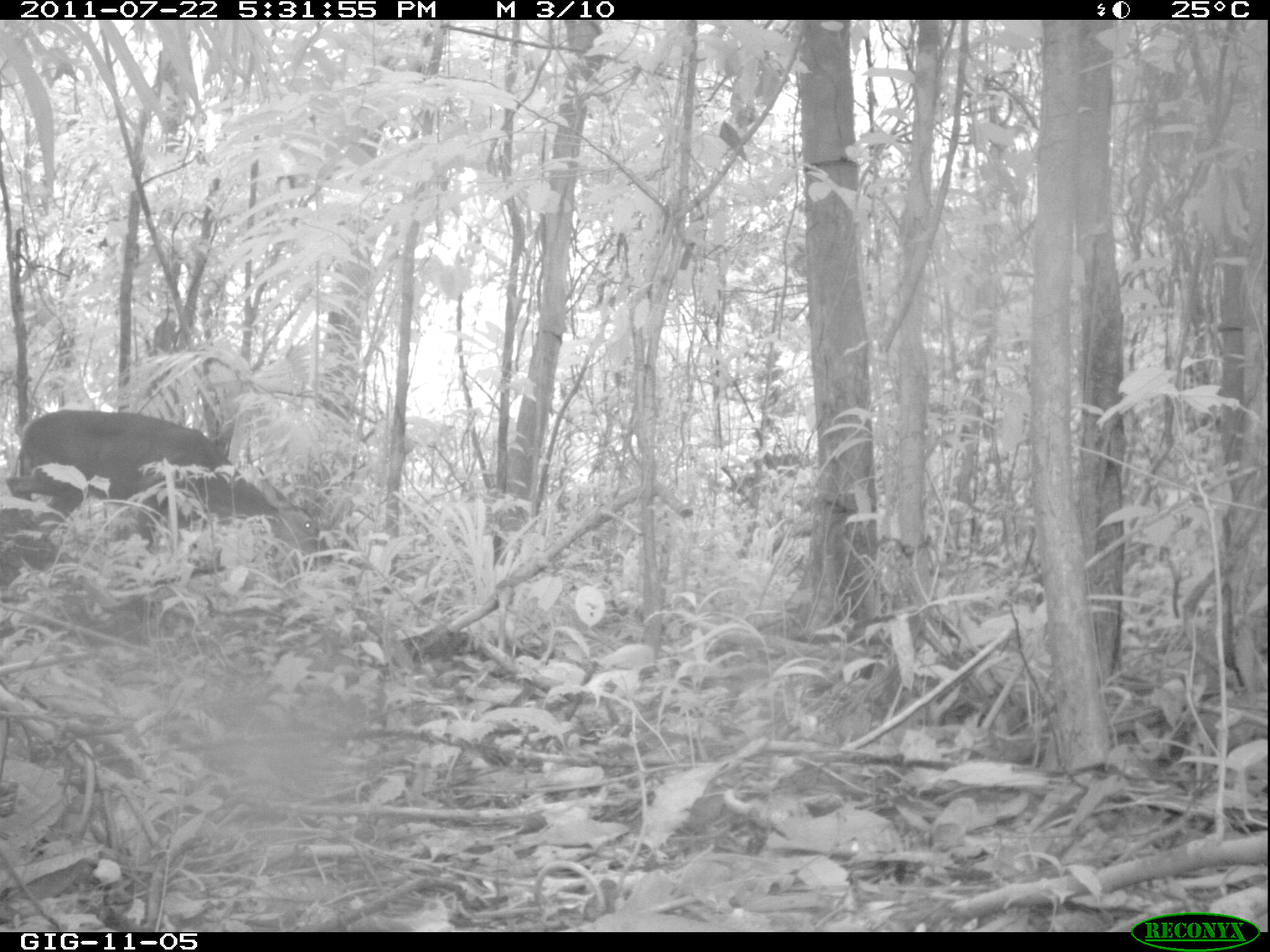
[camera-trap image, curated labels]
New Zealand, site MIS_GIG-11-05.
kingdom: Animalia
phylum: Chordata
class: Mammalia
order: Artiodactyla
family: Cervidae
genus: Odocoileus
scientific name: Odocoileus virginianus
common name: white-tailed deer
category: white tailed deer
White tailed deer (white-tailed deer) (Odocoileus virginianus).